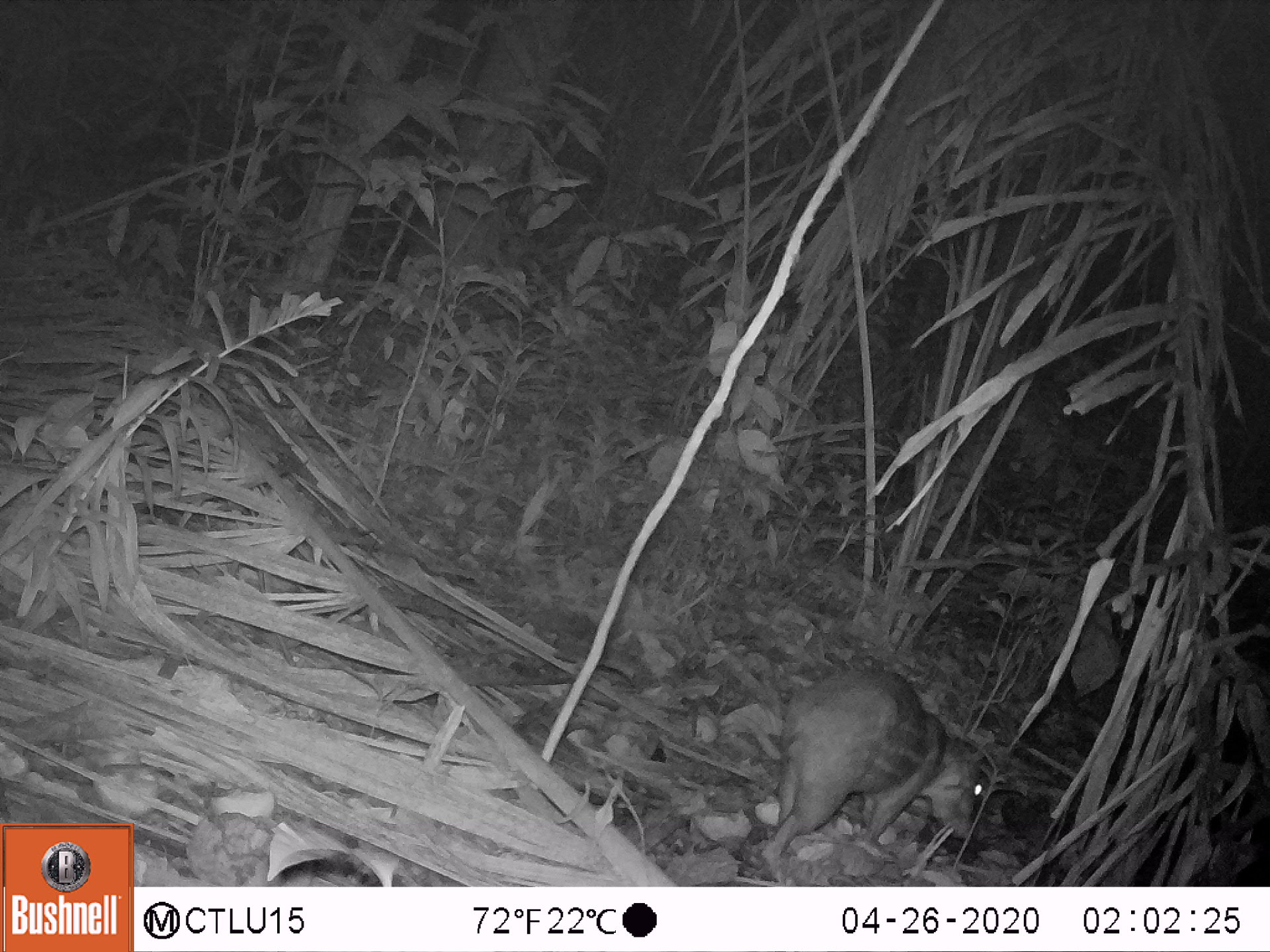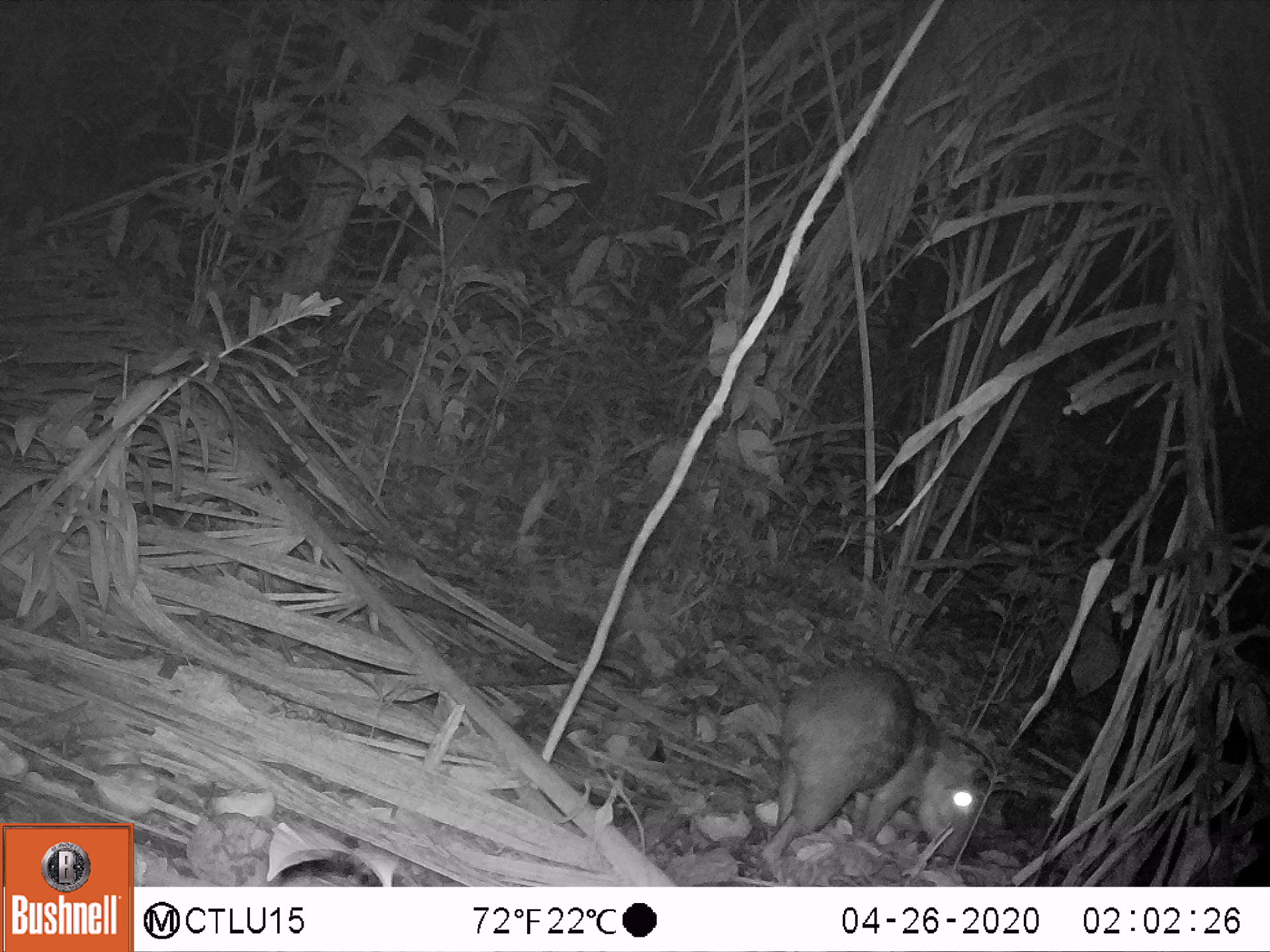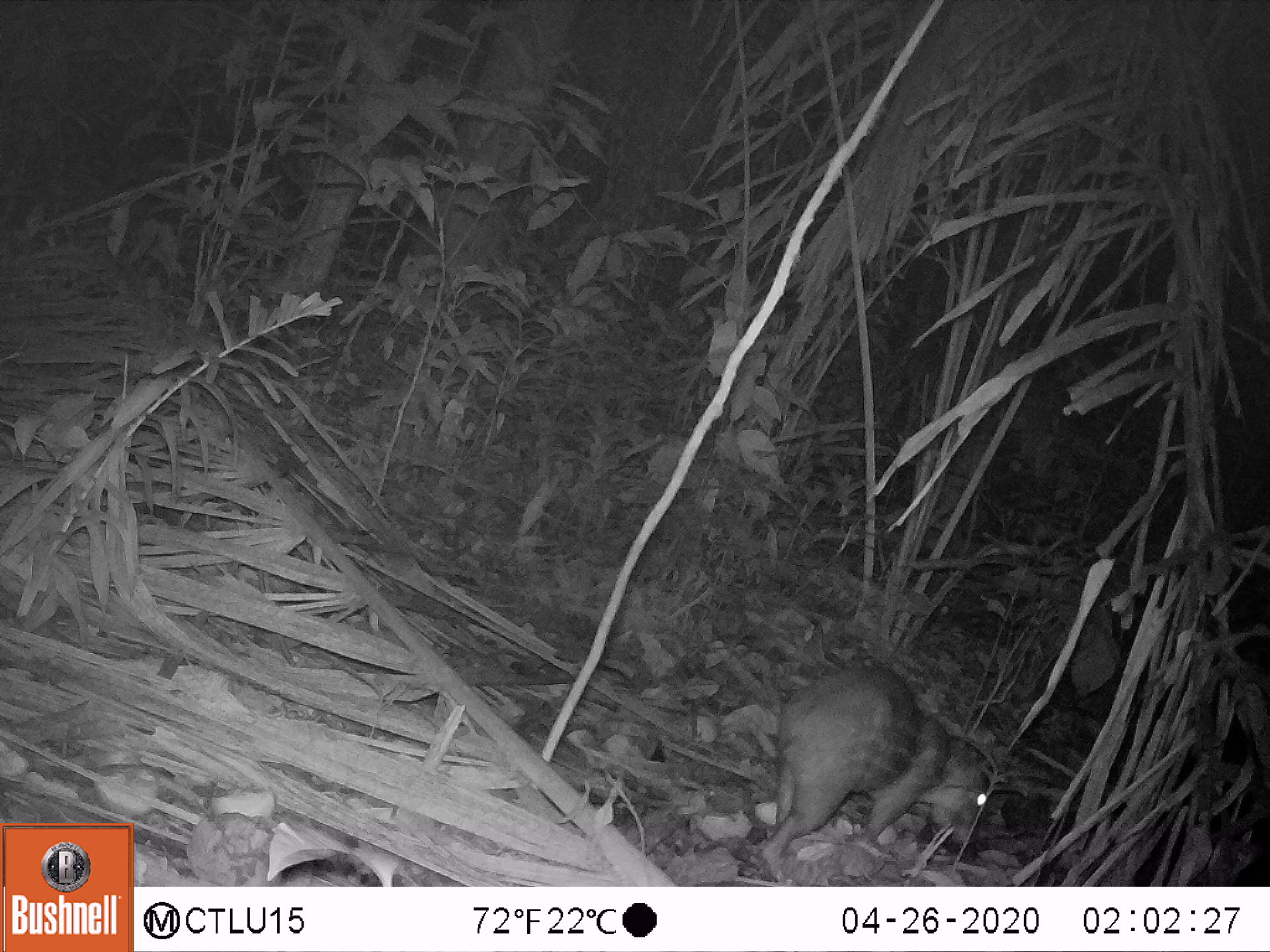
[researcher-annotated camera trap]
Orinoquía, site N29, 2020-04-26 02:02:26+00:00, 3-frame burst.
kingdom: Animalia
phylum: Chordata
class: Mammalia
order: Rodentia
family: Cuniculidae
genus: Cuniculus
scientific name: Cuniculus paca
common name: spotted paca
Spotted paca (Cuniculus paca).